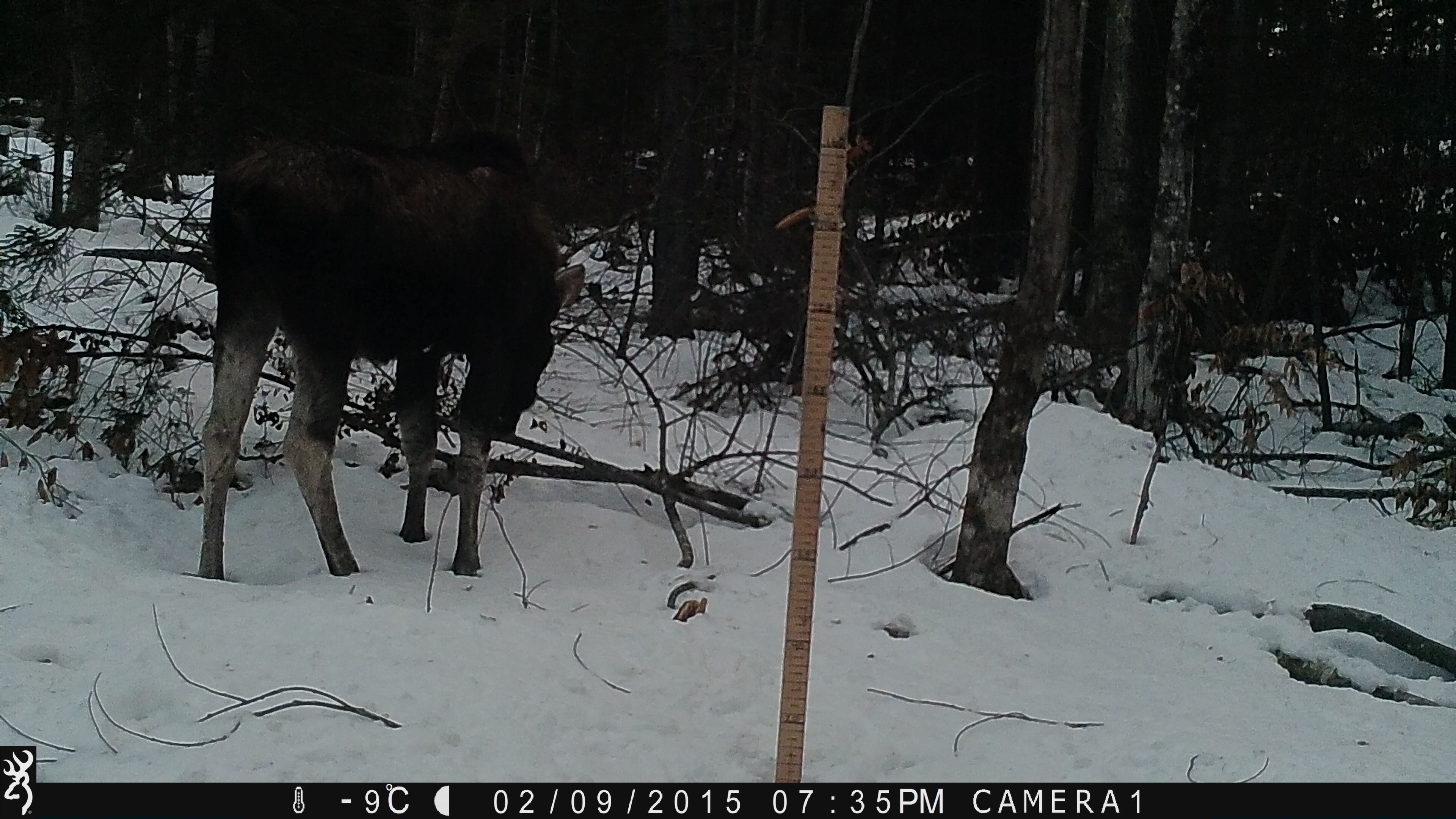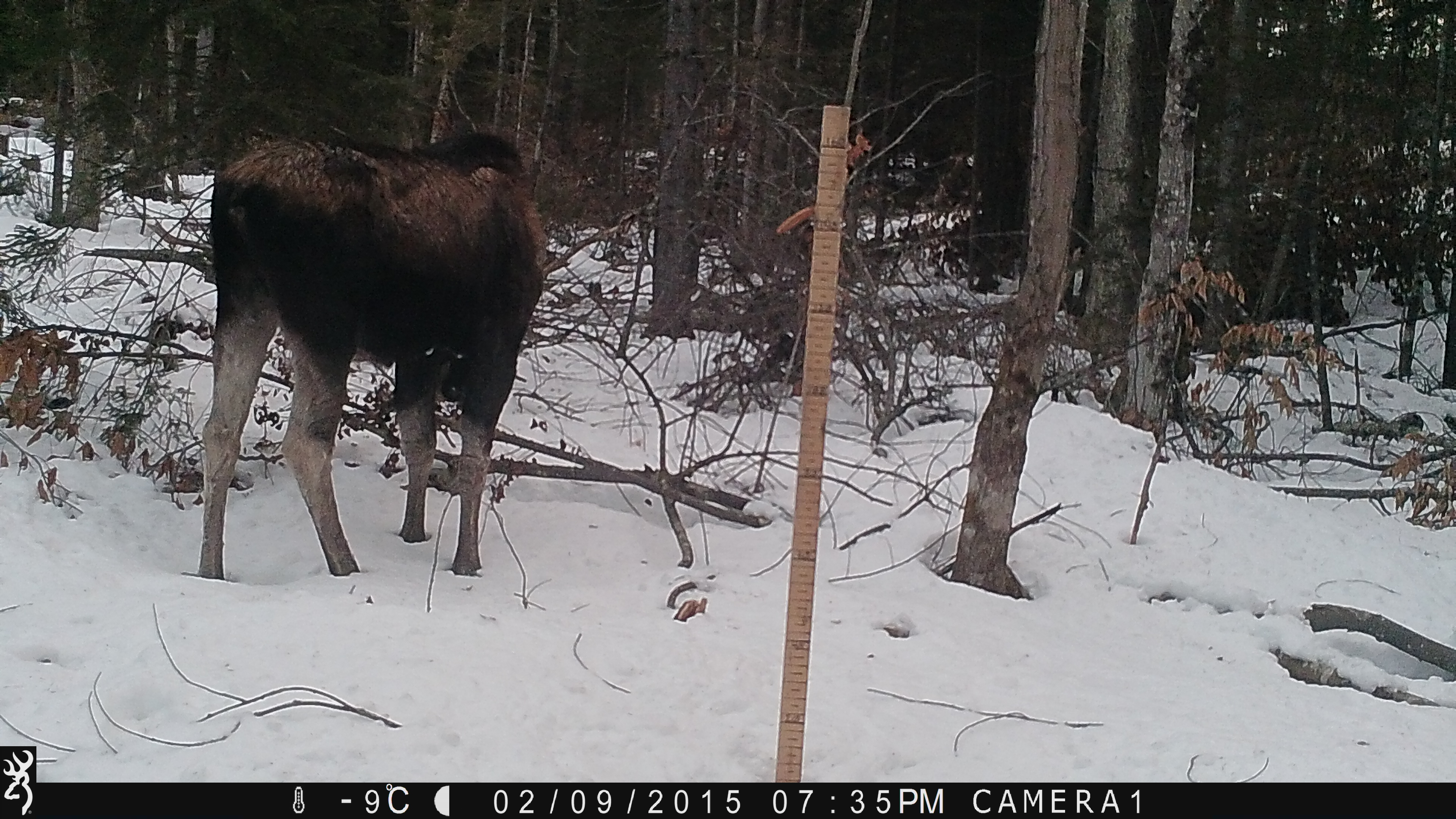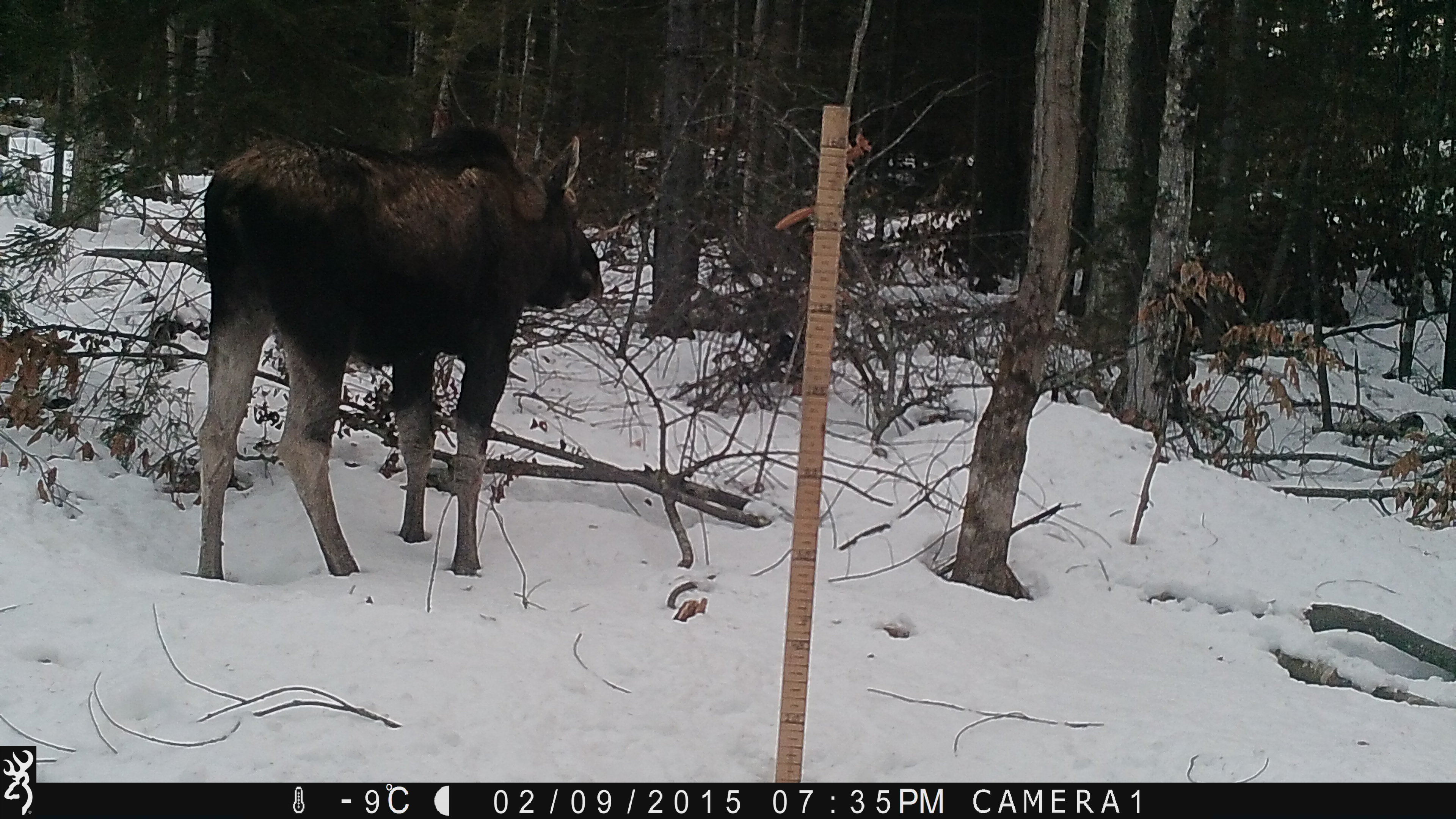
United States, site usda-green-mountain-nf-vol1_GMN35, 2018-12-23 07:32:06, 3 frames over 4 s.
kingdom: Animalia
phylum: Chordata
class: Mammalia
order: Artiodactyla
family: Cervidae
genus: Alces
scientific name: Alces alces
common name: moose